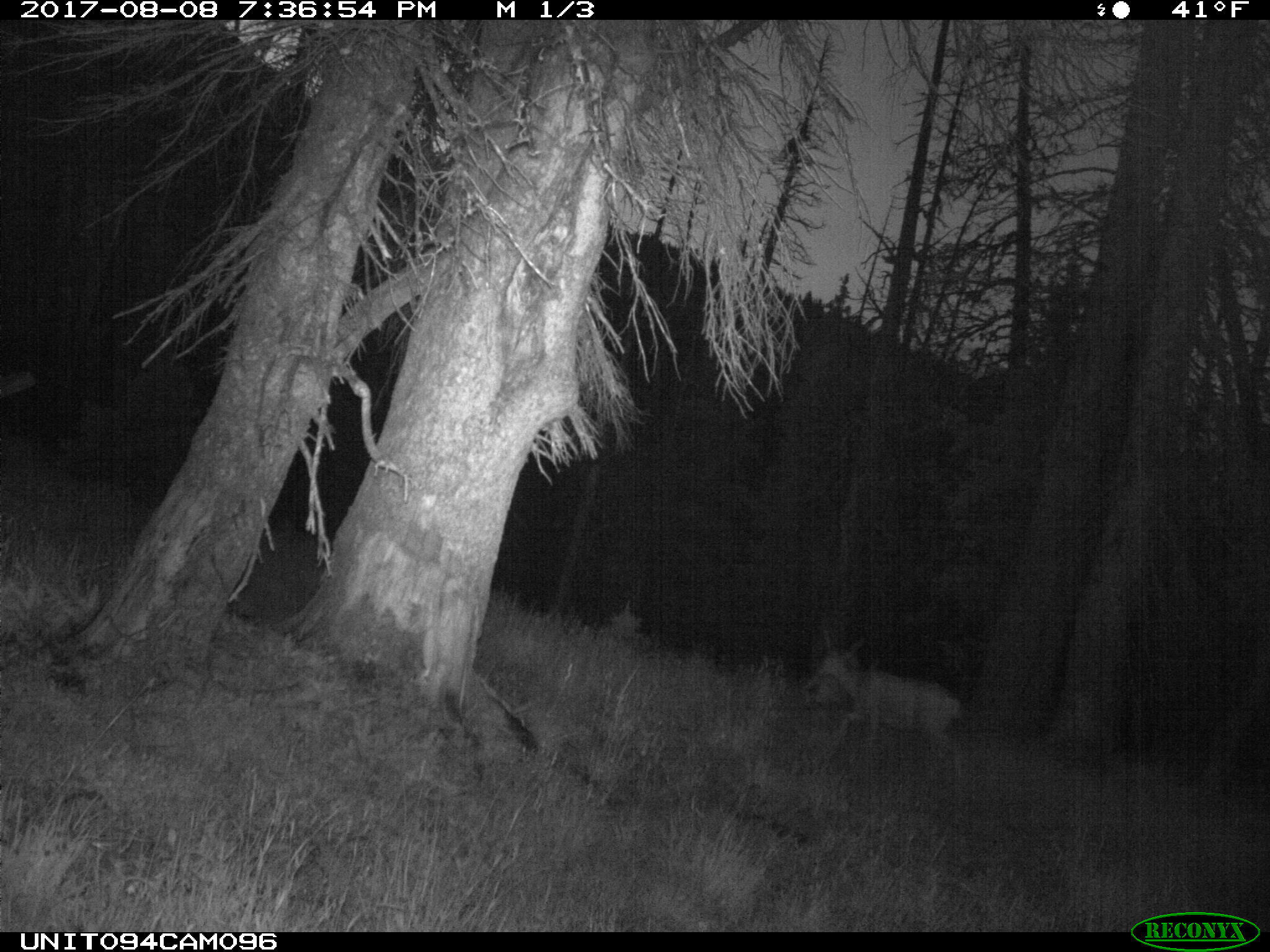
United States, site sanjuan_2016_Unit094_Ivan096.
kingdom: Animalia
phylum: Chordata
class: Mammalia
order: Artiodactyla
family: Cervidae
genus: Odocoileus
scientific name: Odocoileus hemionus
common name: mule deer